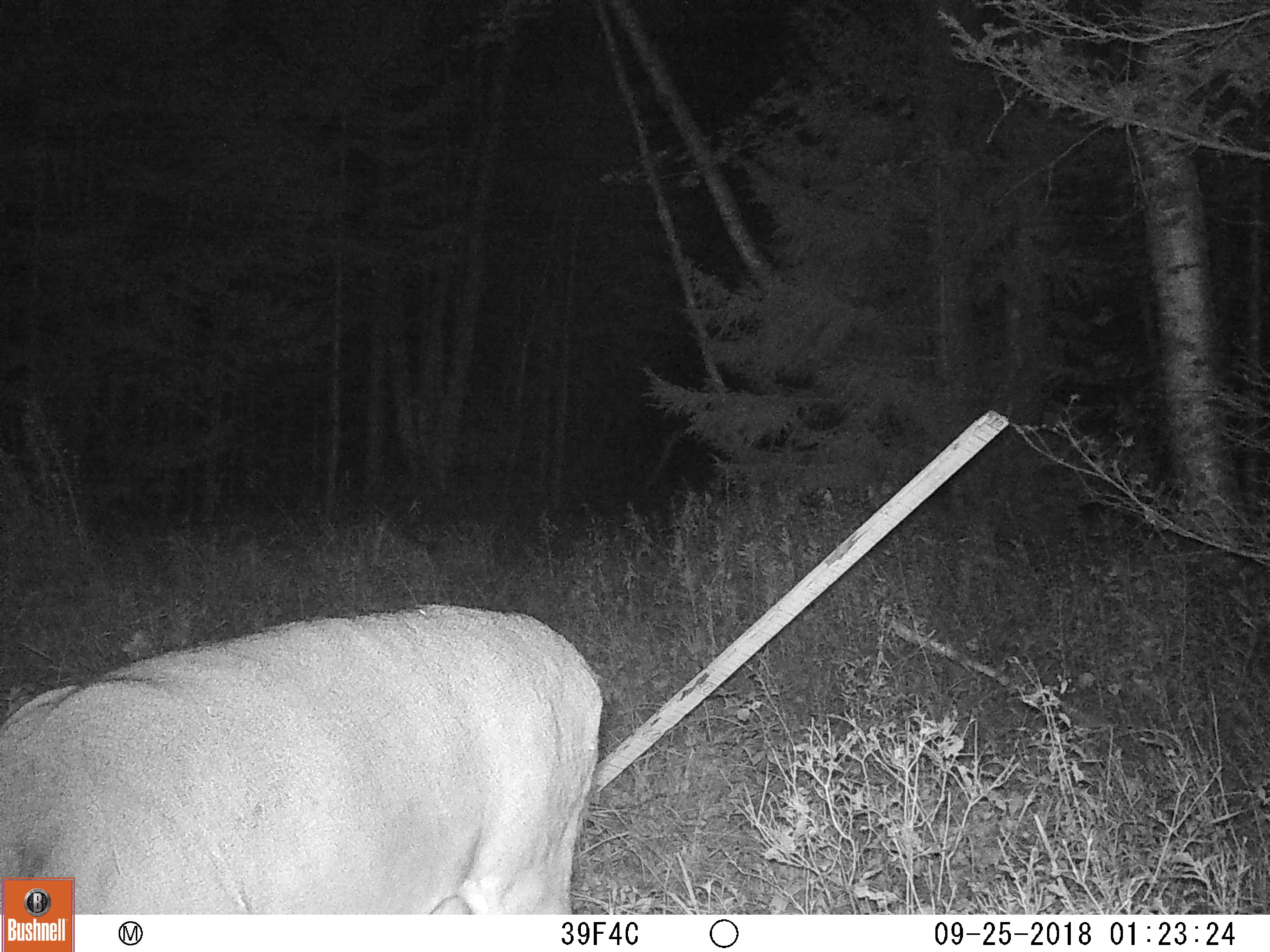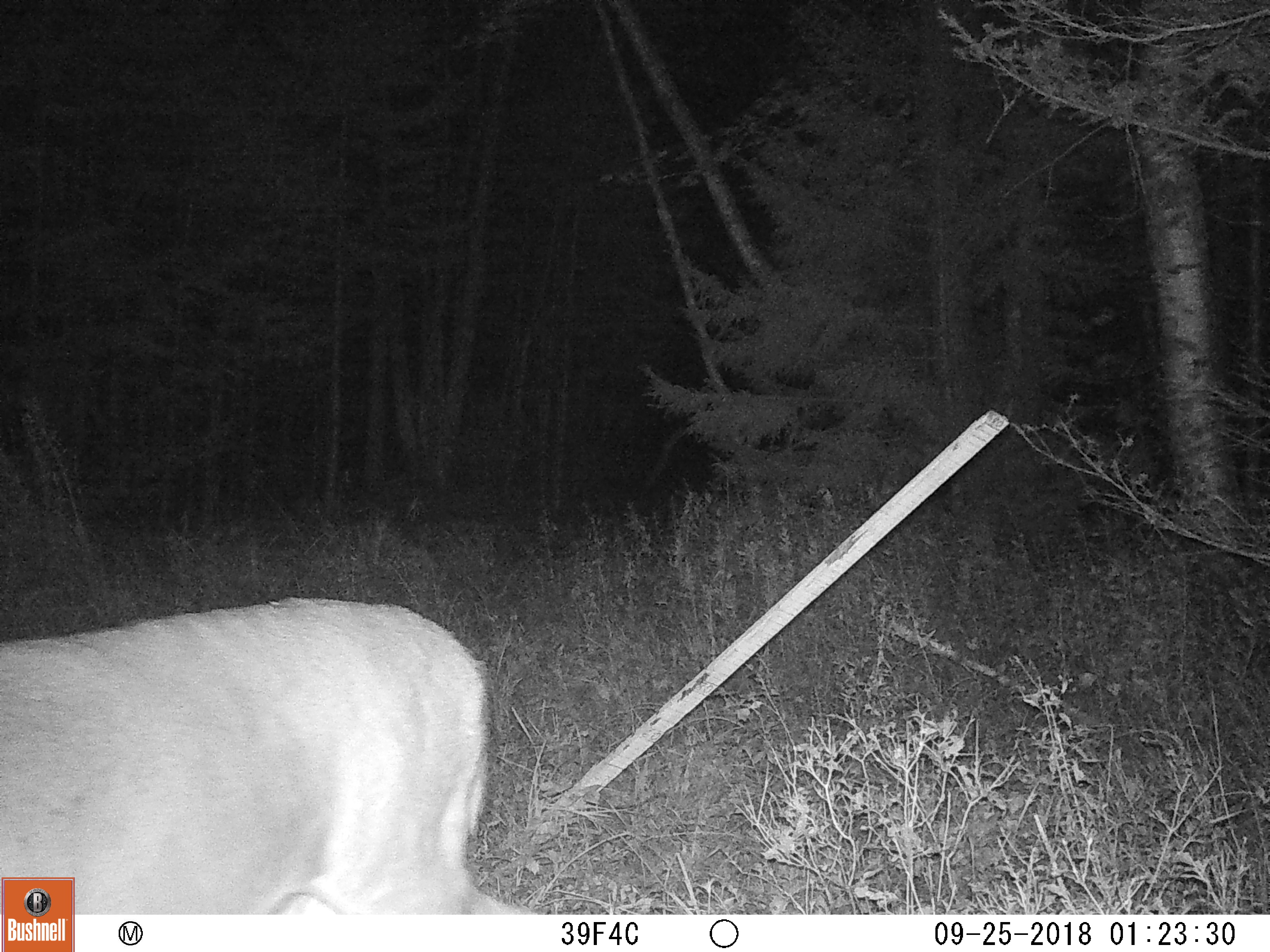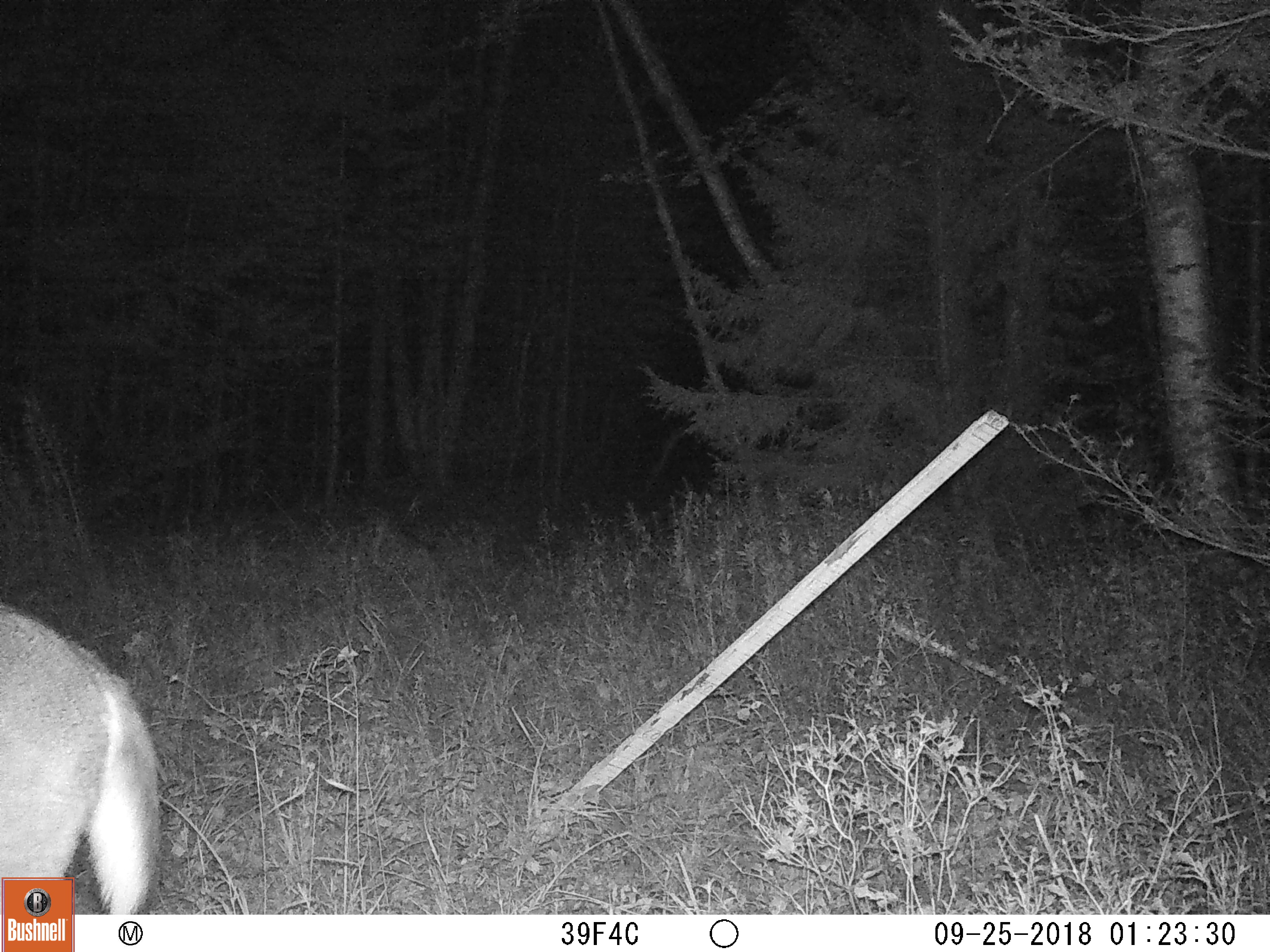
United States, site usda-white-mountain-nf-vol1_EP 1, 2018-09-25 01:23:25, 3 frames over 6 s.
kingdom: Animalia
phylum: Chordata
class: Mammalia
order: Artiodactyla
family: Cervidae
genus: Odocoileus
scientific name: Odocoileus virginianus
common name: white-tailed deer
White-tailed deer (Odocoileus virginianus).